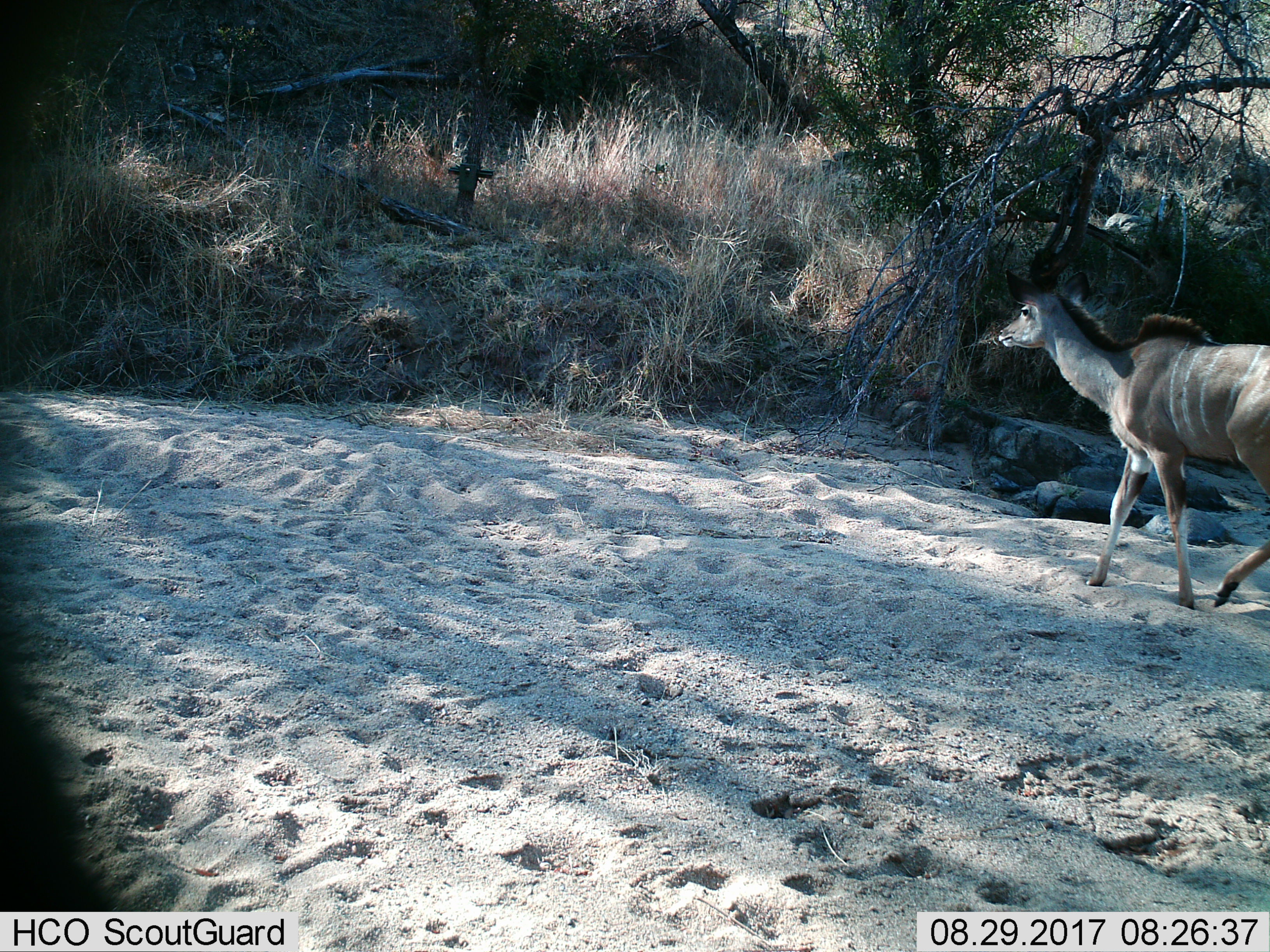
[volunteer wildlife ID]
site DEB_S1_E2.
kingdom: Animalia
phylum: Chordata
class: Mammalia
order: Artiodactyla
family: Bovidae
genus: Tragelaphus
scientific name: Tragelaphus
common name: kudu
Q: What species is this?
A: Kudu (Tragelaphus).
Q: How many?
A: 1.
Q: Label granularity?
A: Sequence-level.